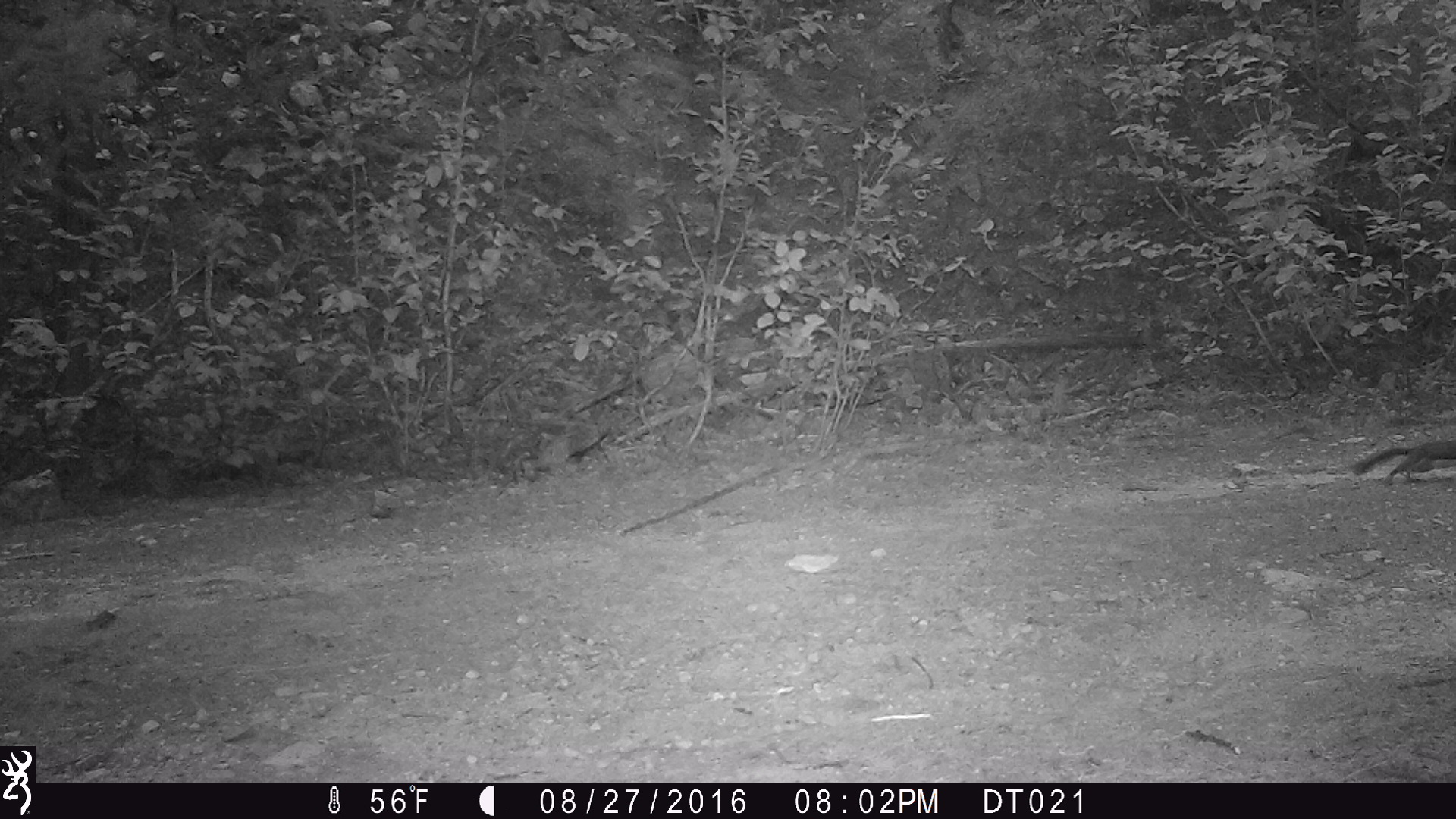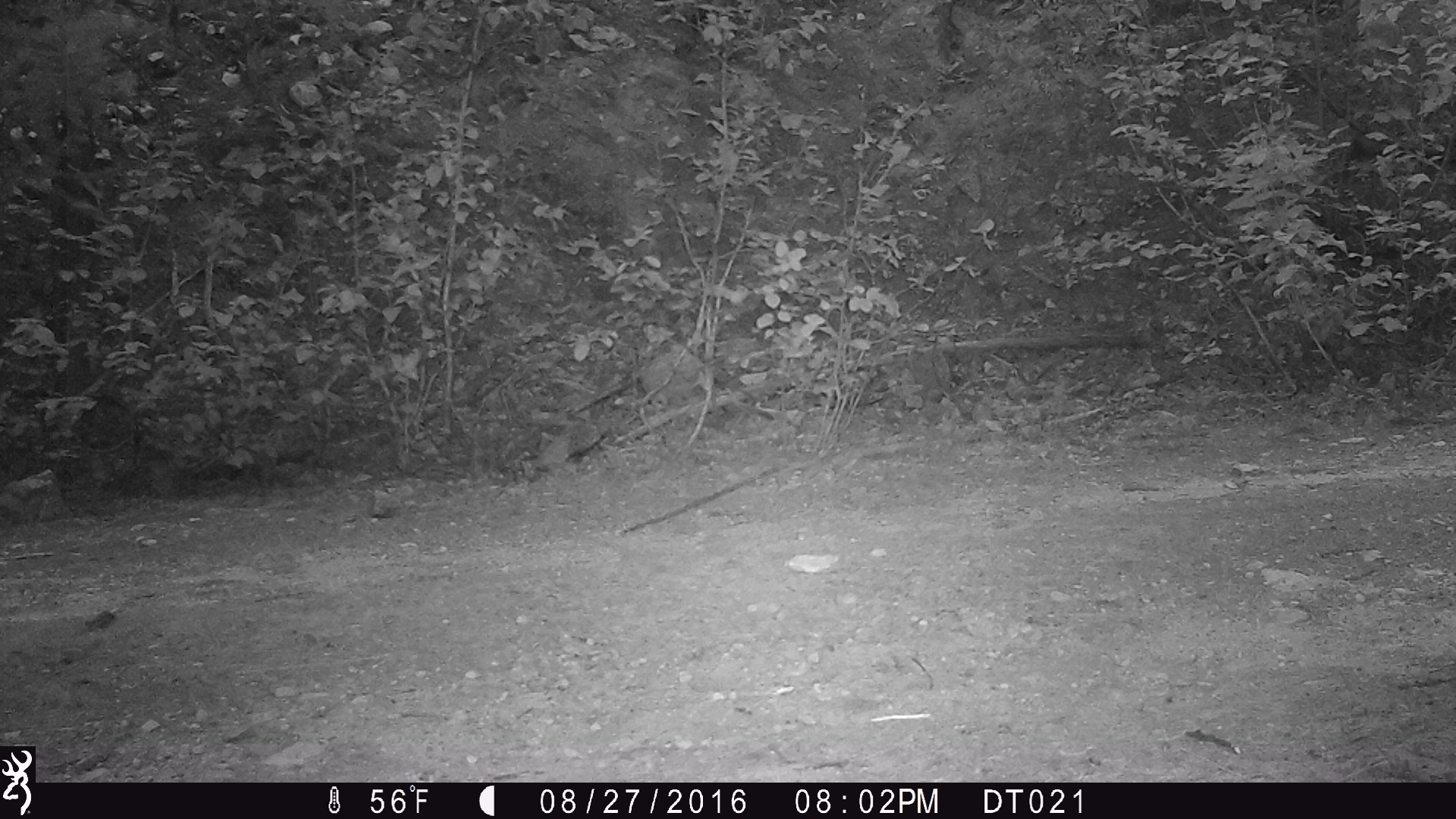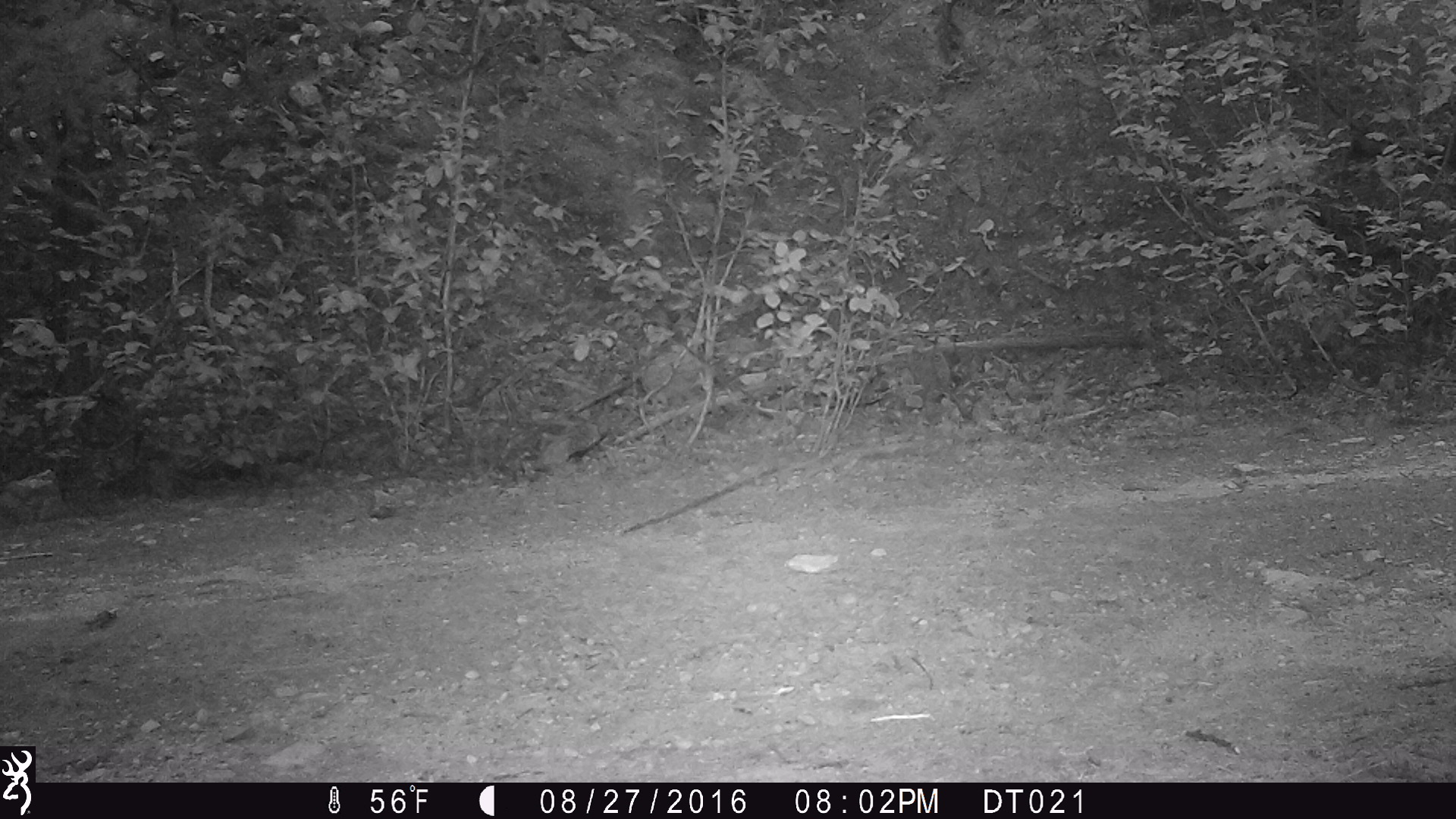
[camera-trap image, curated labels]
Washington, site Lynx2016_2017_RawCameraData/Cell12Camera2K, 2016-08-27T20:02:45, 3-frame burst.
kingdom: Animalia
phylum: Chordata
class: Mammalia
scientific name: Mammalia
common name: small mammal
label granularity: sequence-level